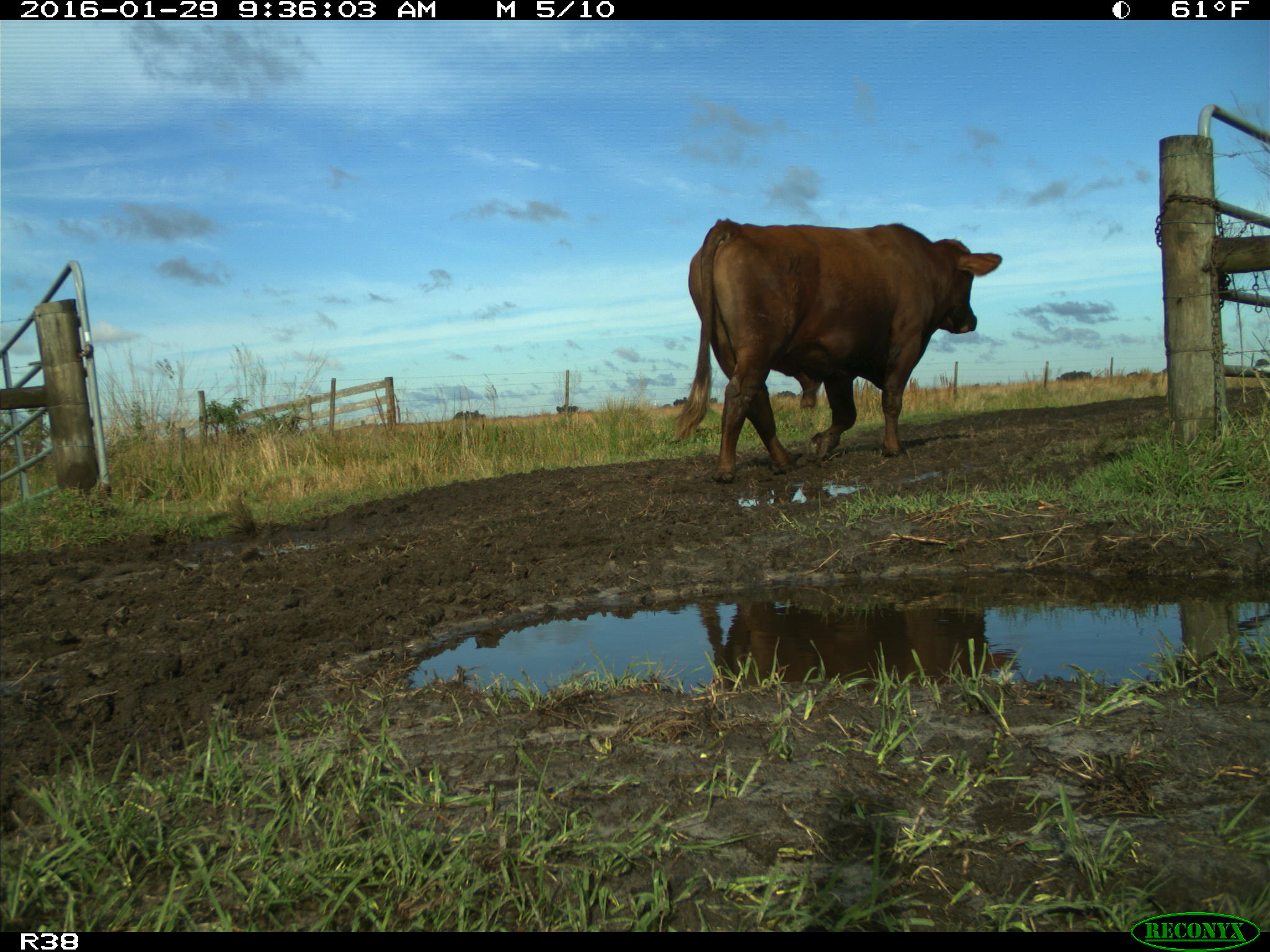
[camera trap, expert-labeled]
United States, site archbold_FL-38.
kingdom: Animalia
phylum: Chordata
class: Mammalia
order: Artiodactyla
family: Bovidae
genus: Bos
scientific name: Bos taurus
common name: domestic cow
Bos taurus (domestic cow).